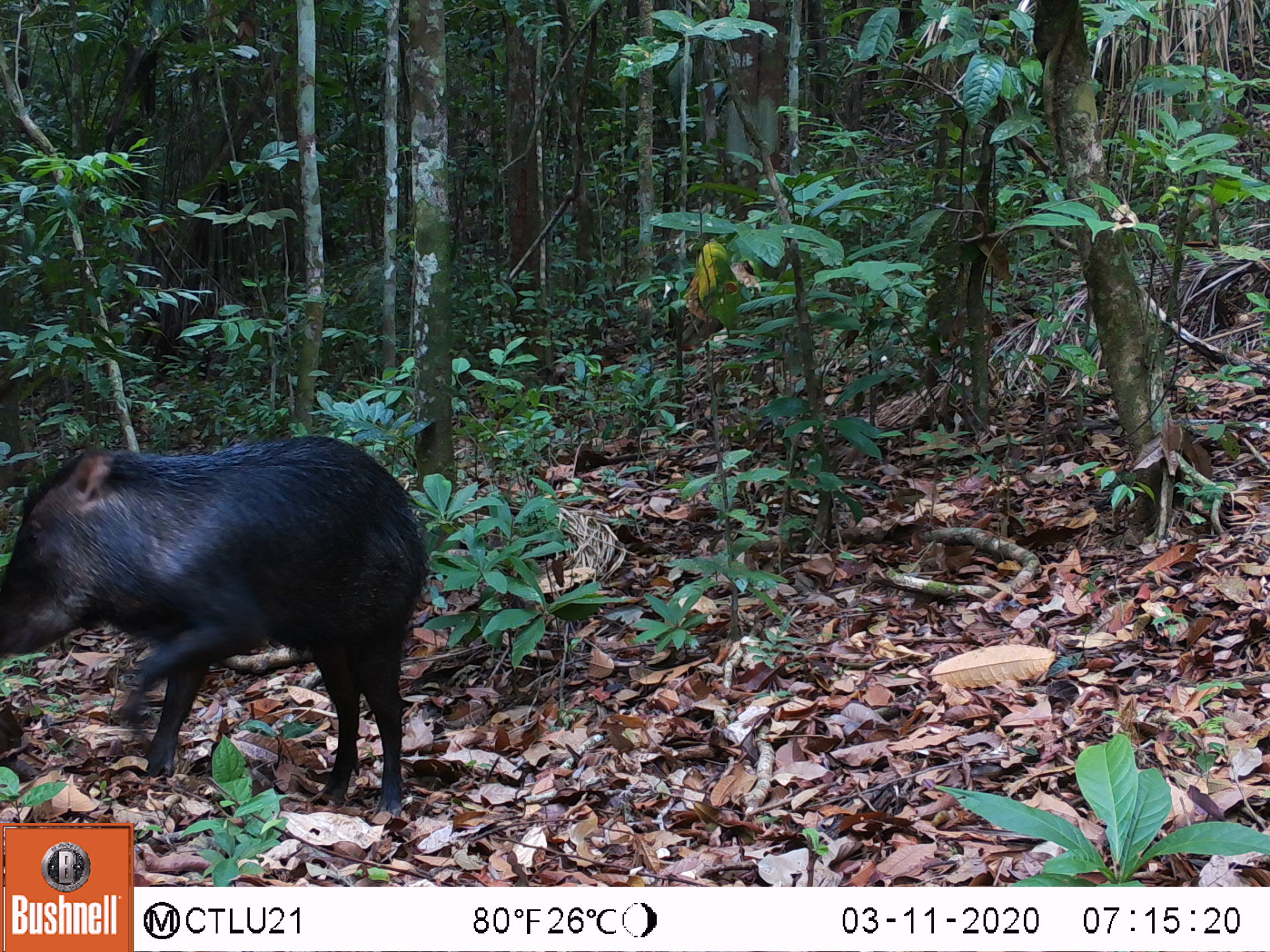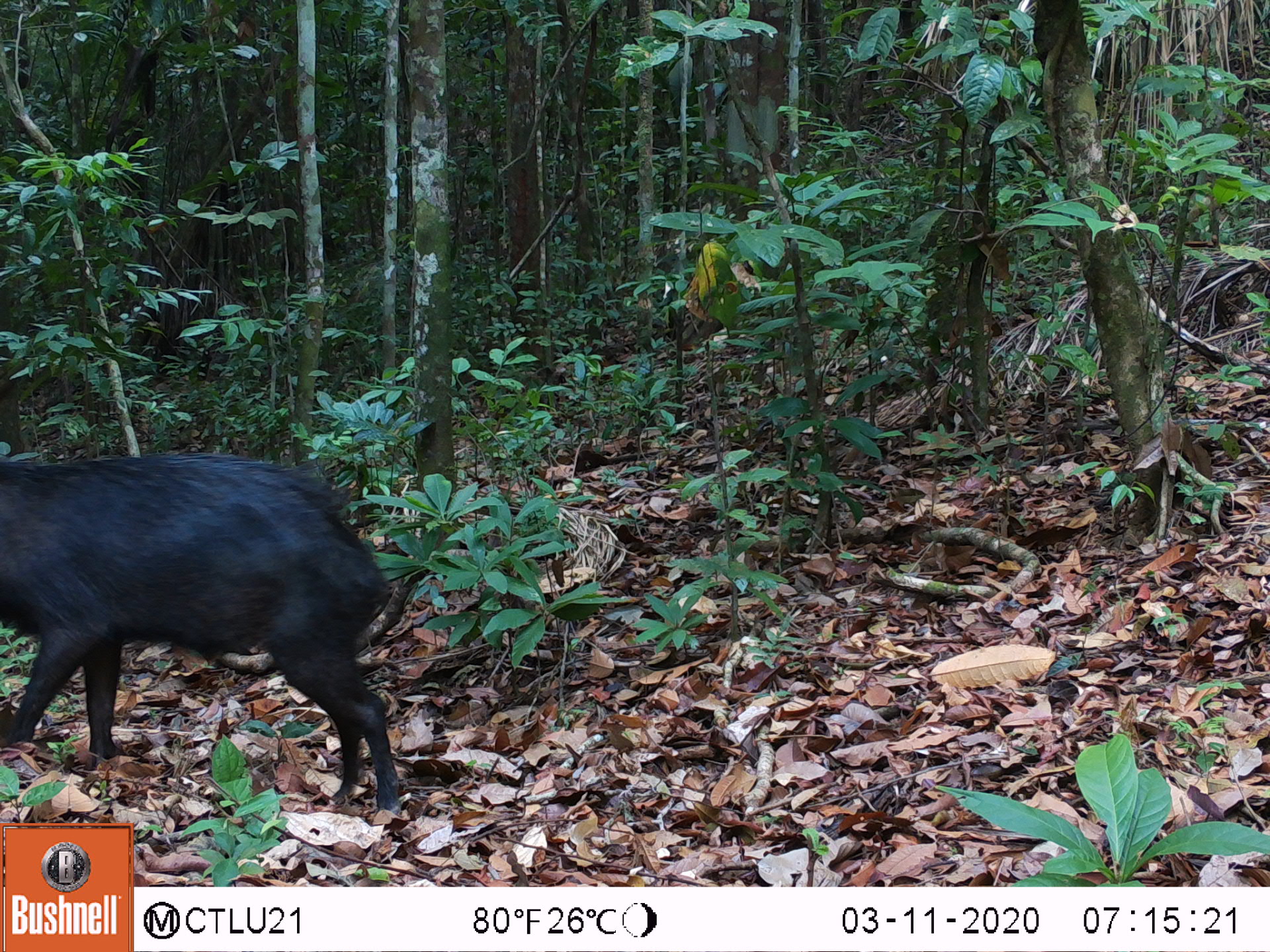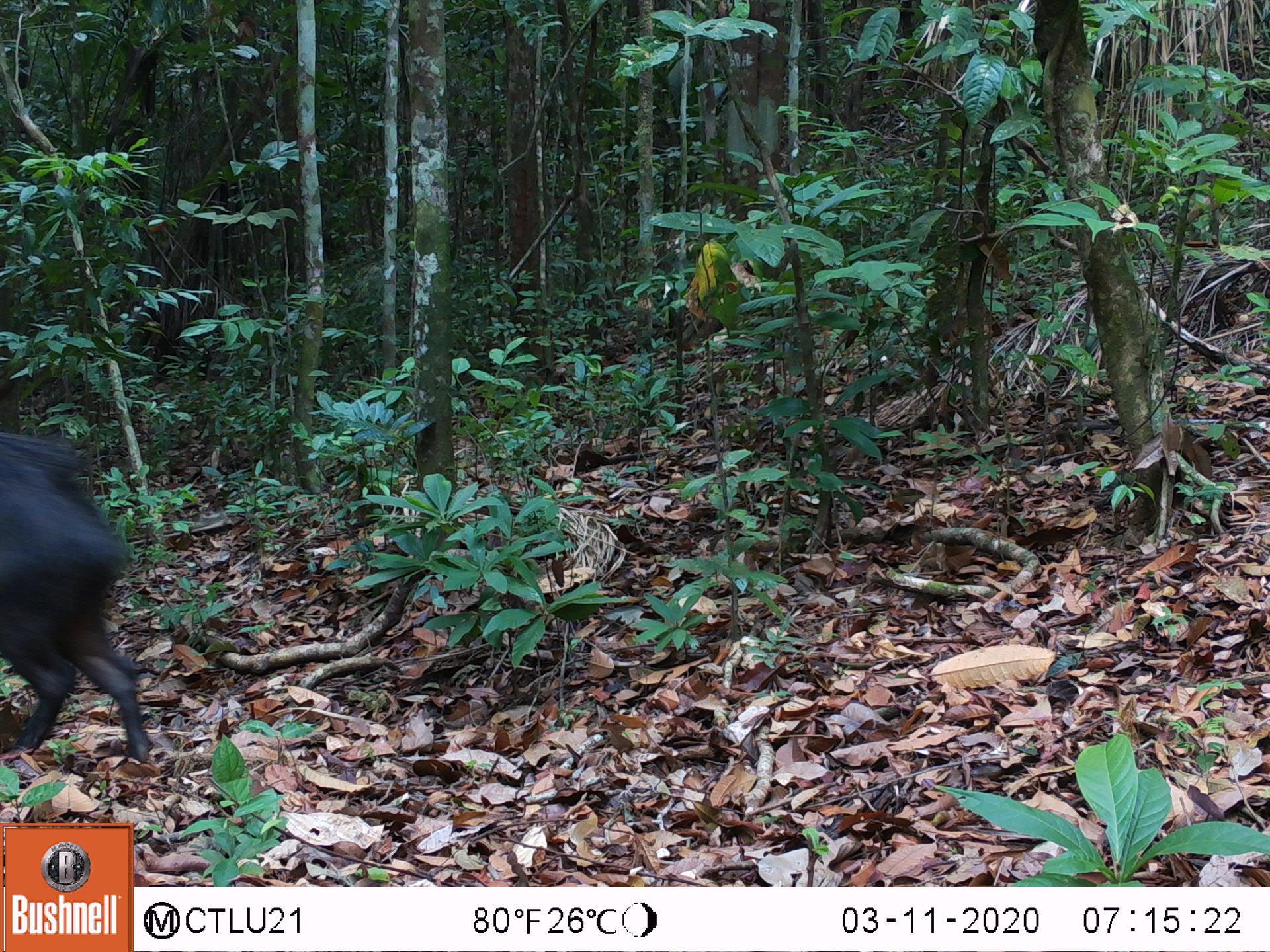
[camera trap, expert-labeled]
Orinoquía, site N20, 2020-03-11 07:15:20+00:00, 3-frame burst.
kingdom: Animalia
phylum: Chordata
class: Mammalia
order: Artiodactyla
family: Tayassuidae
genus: Tayassu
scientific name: Tayassu pecari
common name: white-lipped peccary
White-lipped peccary (Tayassu pecari).